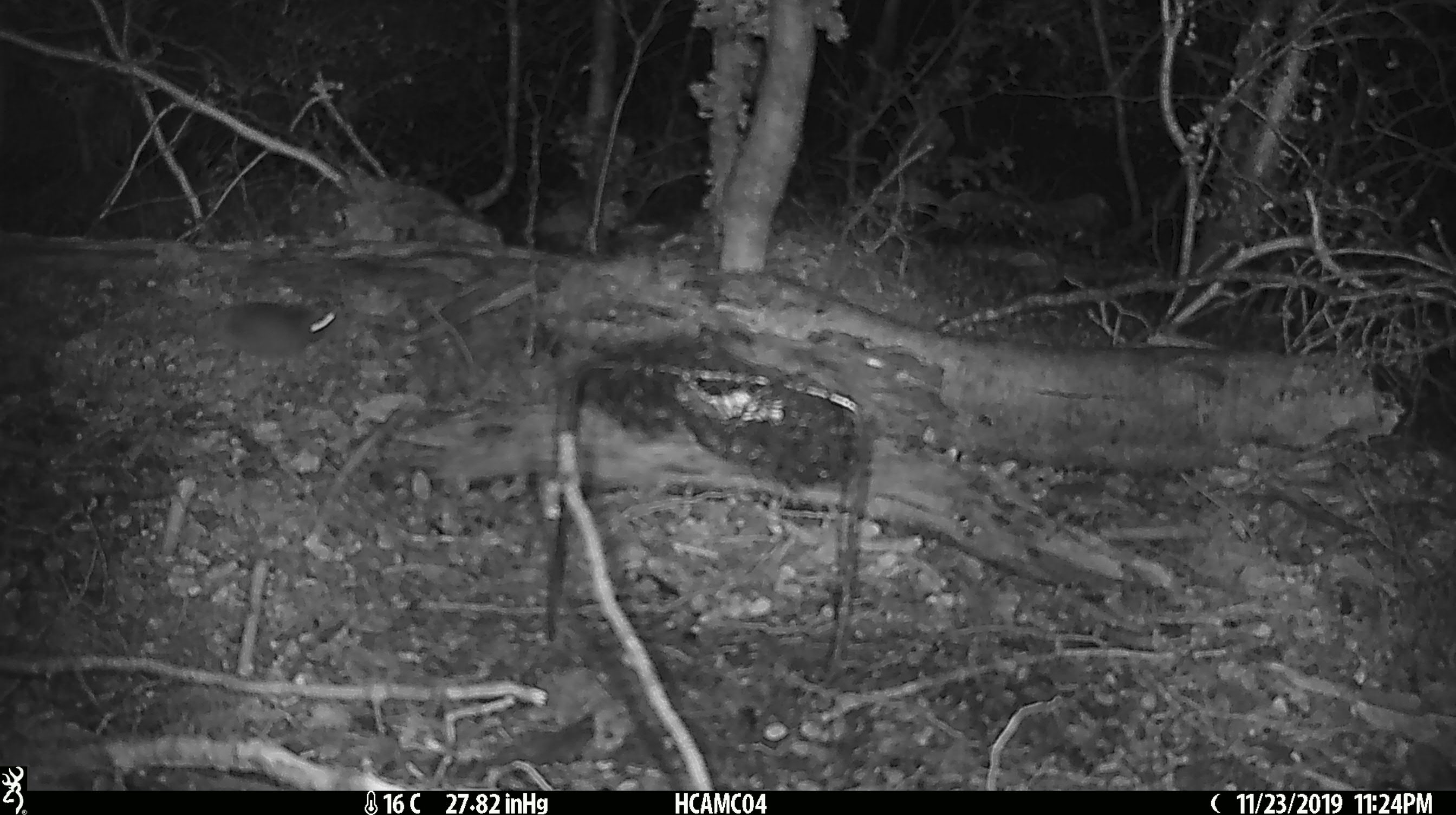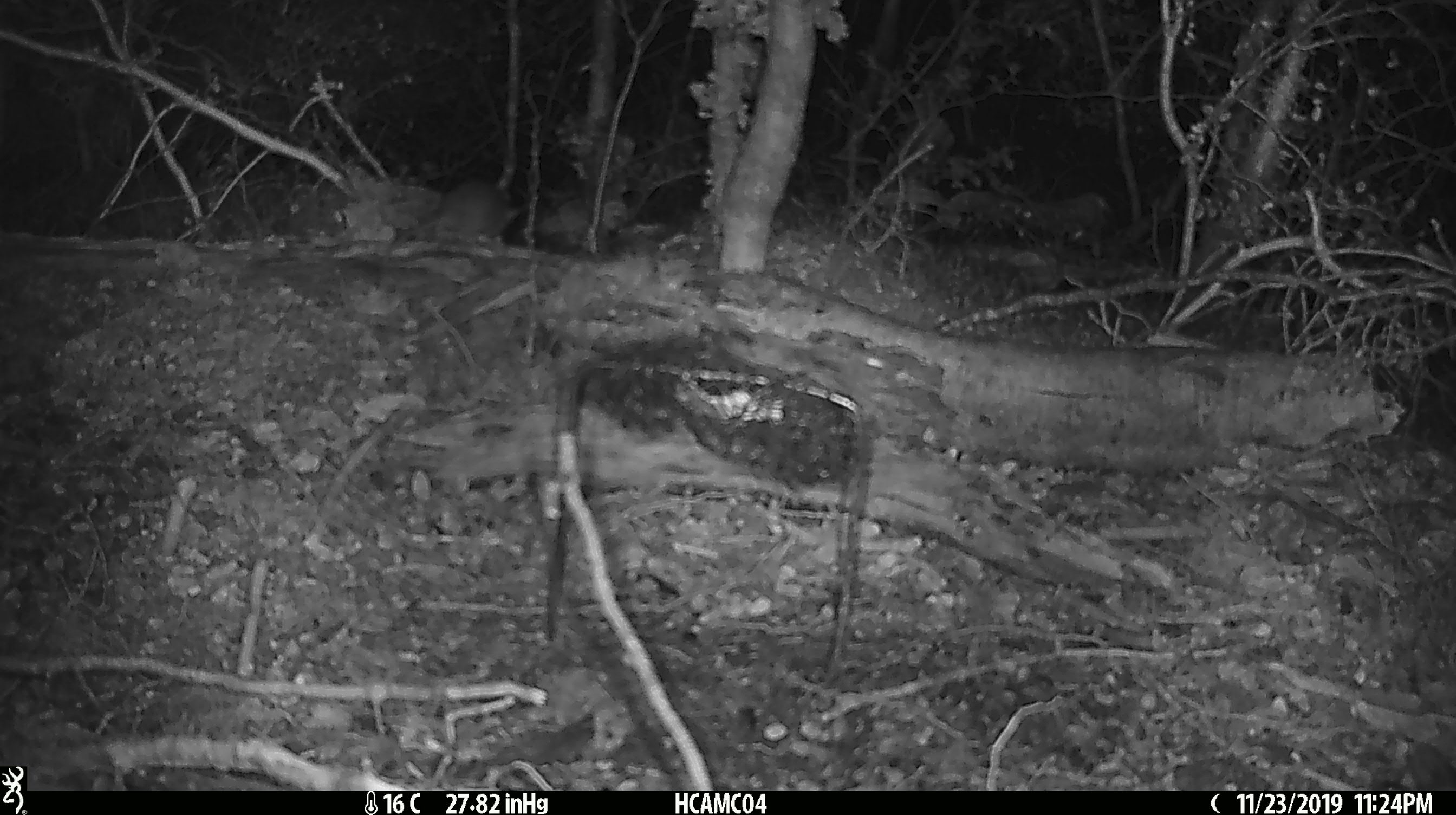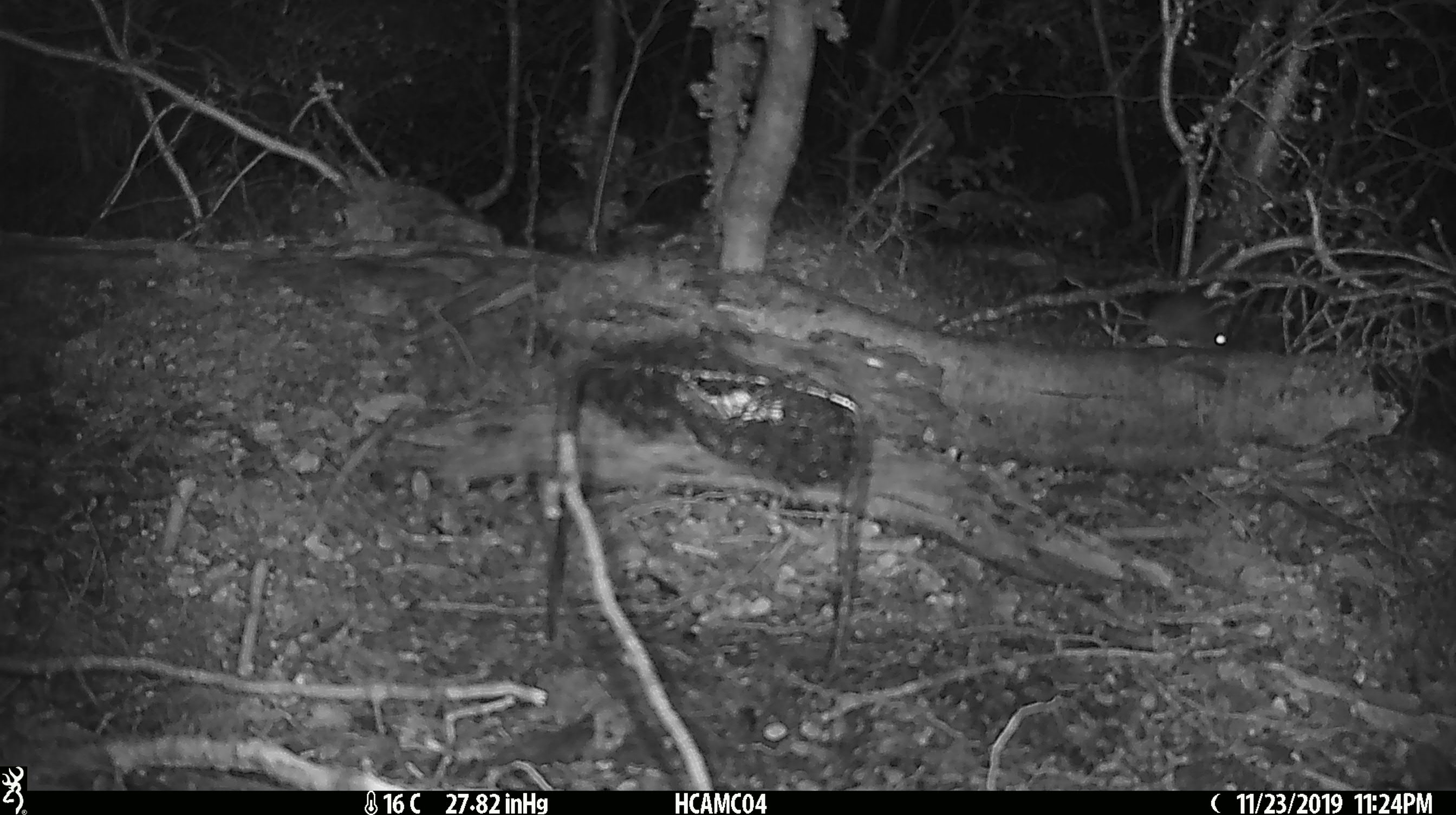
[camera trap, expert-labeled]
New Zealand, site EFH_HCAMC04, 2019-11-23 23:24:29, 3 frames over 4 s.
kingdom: Animalia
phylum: Chordata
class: Mammalia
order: Rodentia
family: Muridae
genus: Mus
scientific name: Mus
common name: mouse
Mouse (Mus).